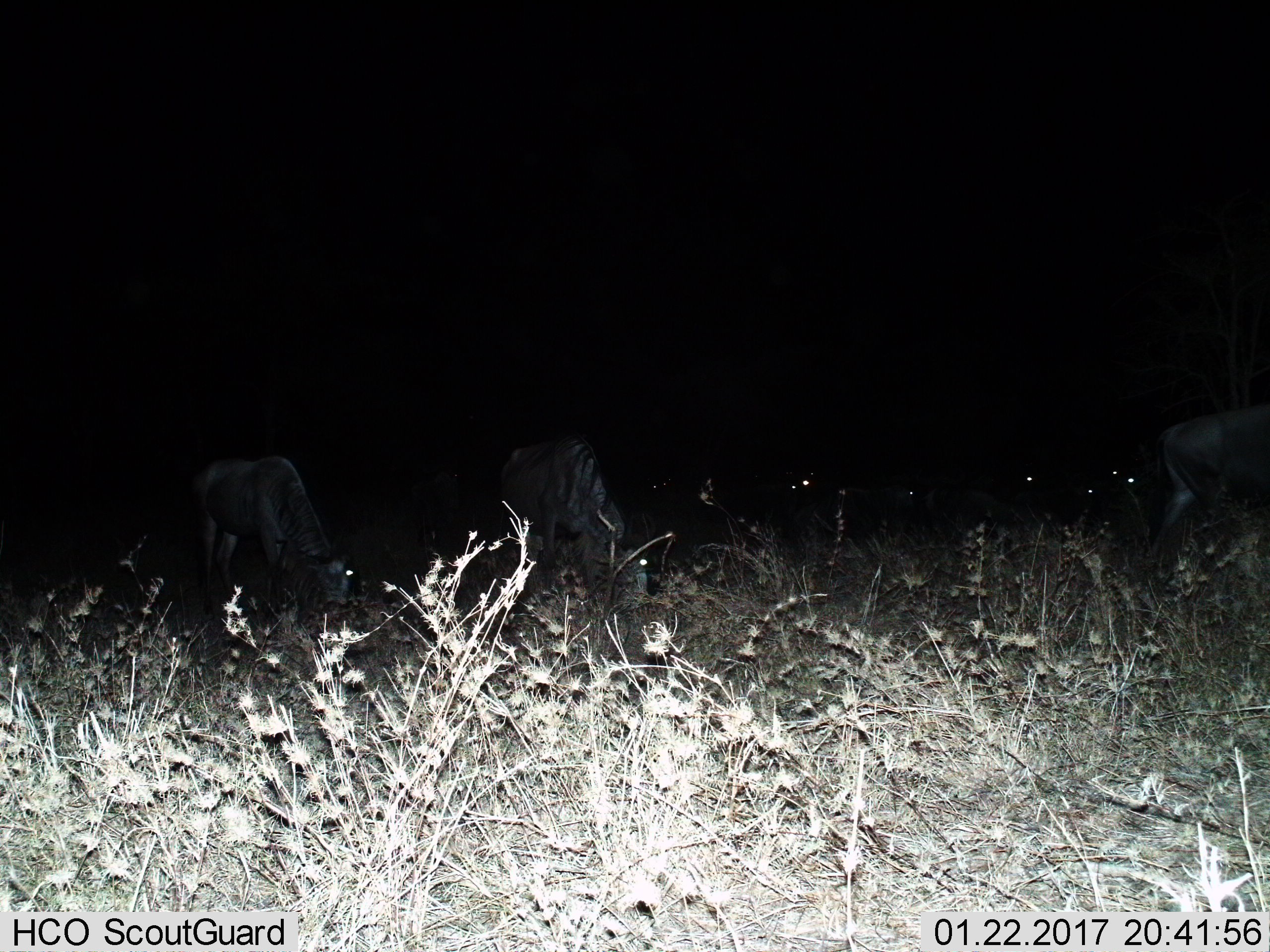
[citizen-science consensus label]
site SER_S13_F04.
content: unidentified animal